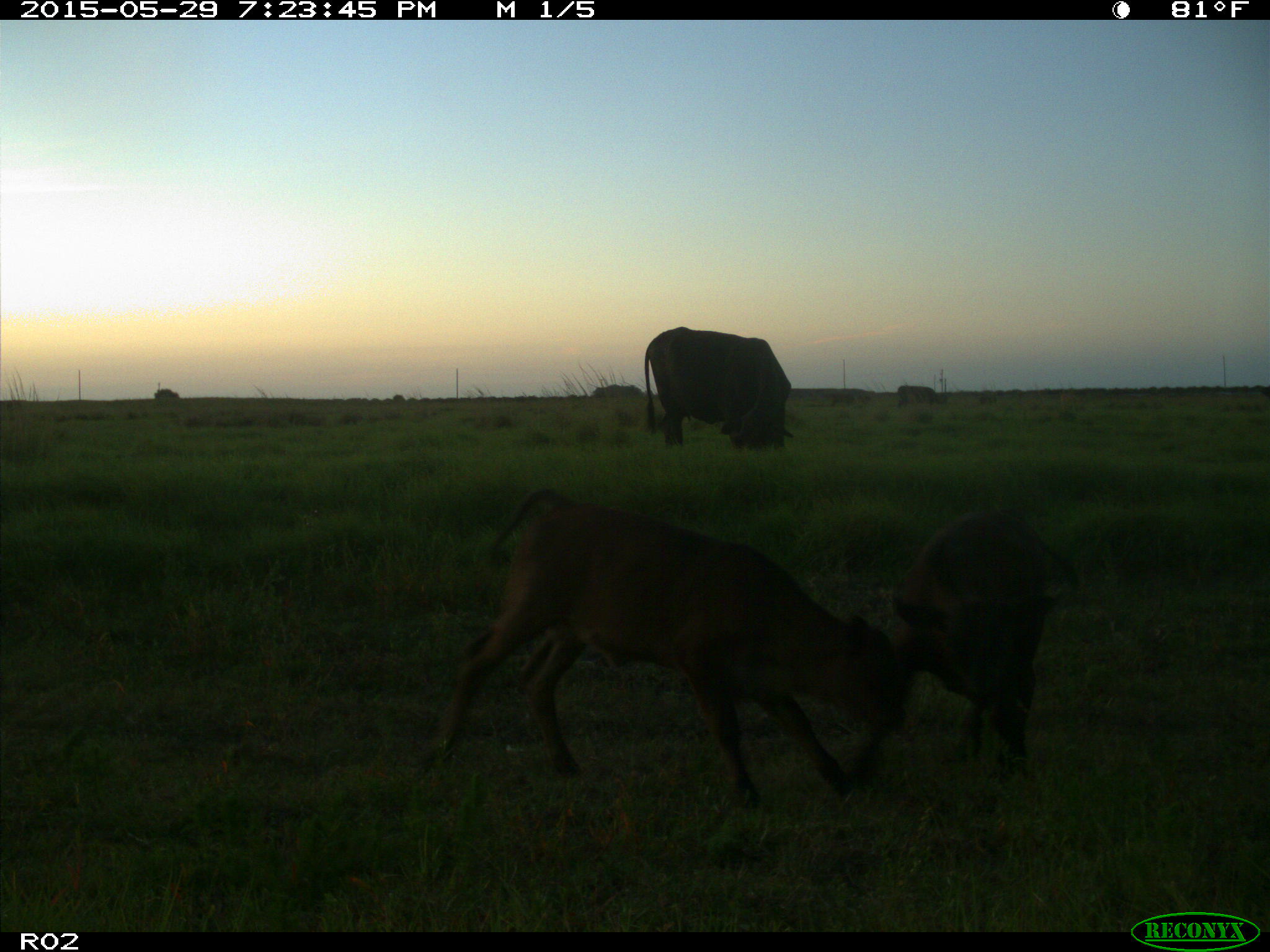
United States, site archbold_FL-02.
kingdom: Animalia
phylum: Chordata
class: Mammalia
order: Artiodactyla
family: Bovidae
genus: Bos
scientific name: Bos taurus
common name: domestic cow